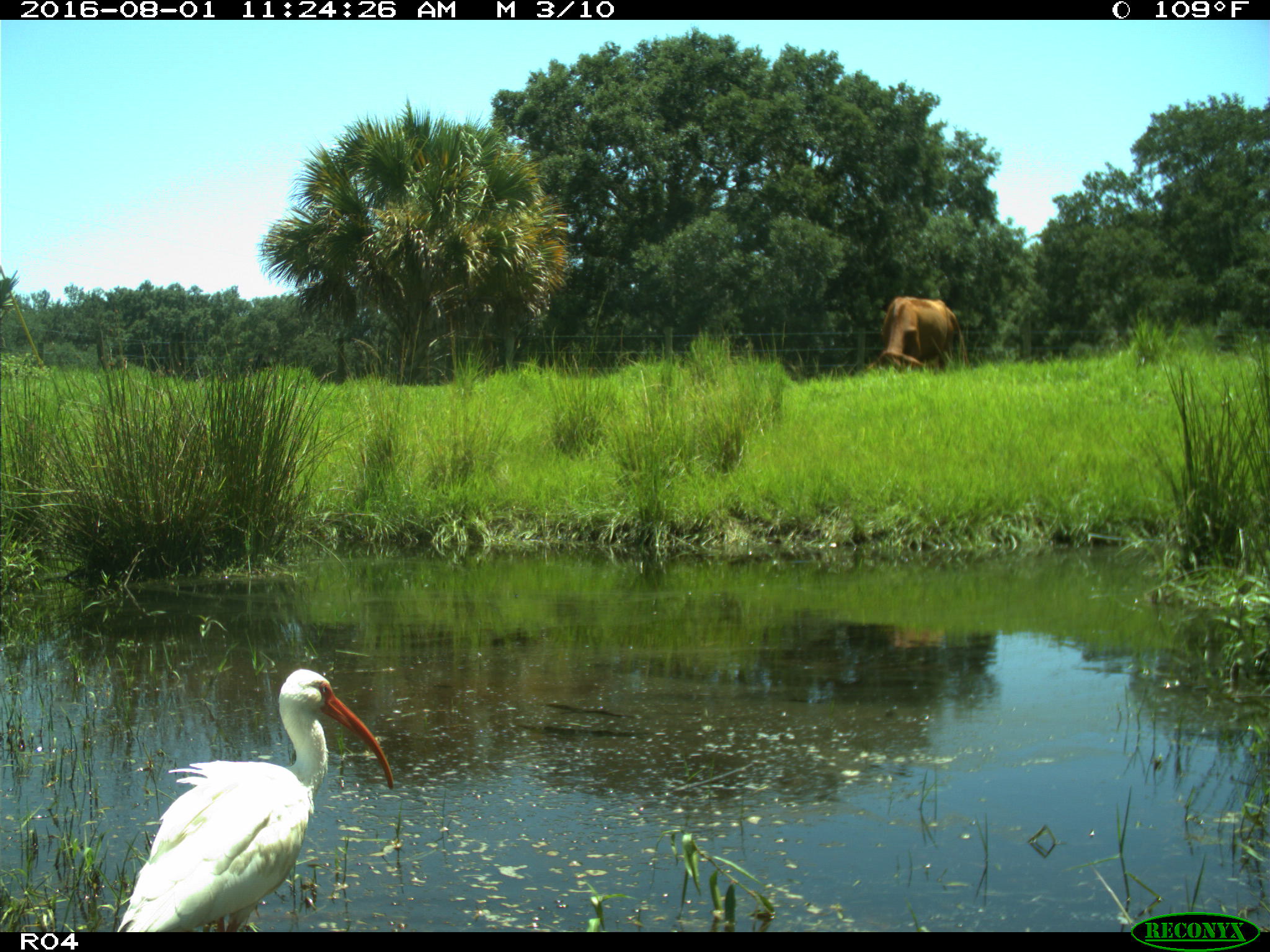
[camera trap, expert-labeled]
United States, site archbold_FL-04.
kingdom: Animalia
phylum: Chordata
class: Mammalia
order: Artiodactyla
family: Bovidae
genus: Bos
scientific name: Bos taurus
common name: domestic cow